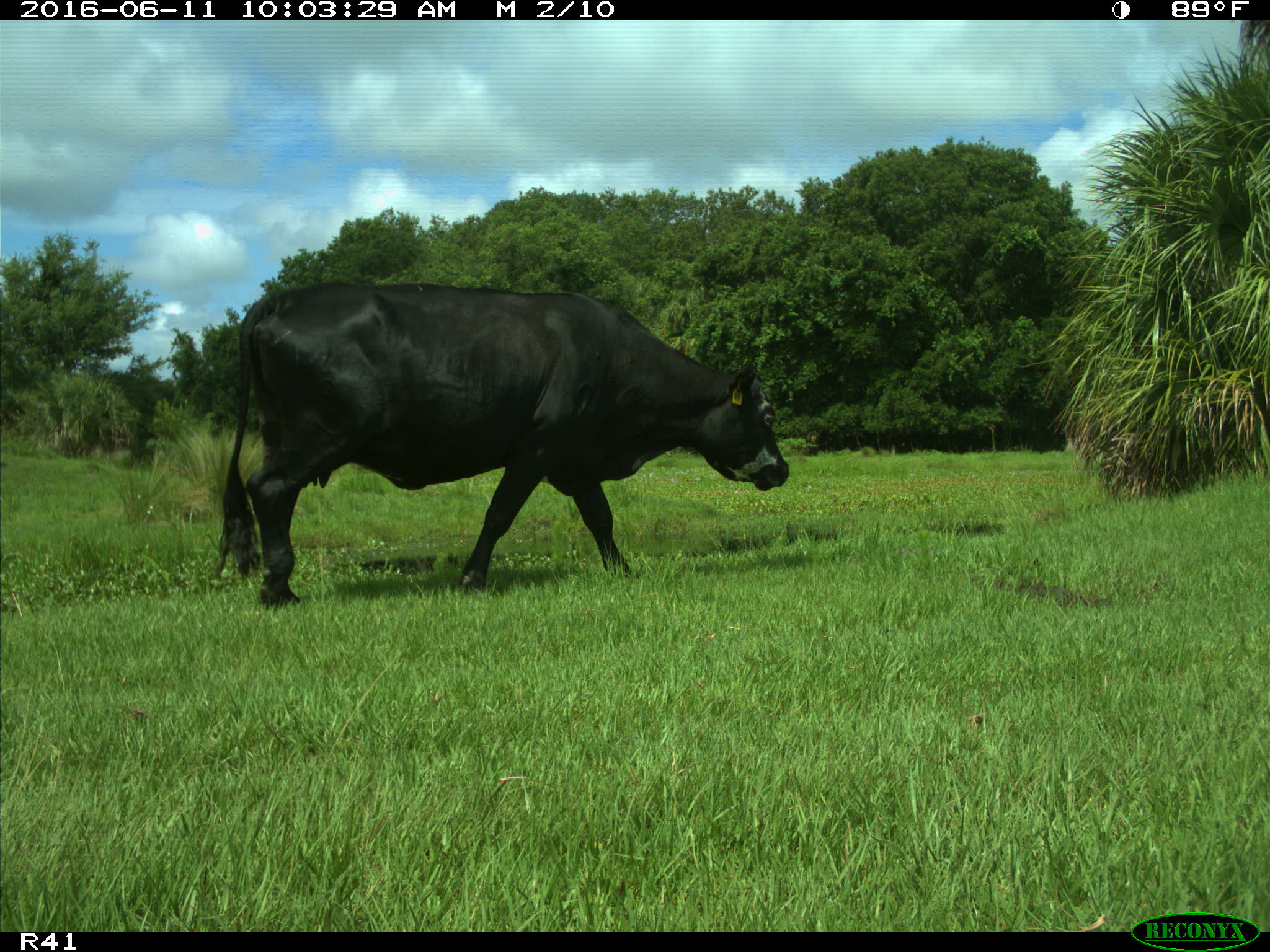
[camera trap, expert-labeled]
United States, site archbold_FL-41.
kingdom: Animalia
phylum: Chordata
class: Mammalia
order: Artiodactyla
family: Bovidae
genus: Bos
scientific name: Bos taurus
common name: domestic cow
Bos taurus (domestic cow).